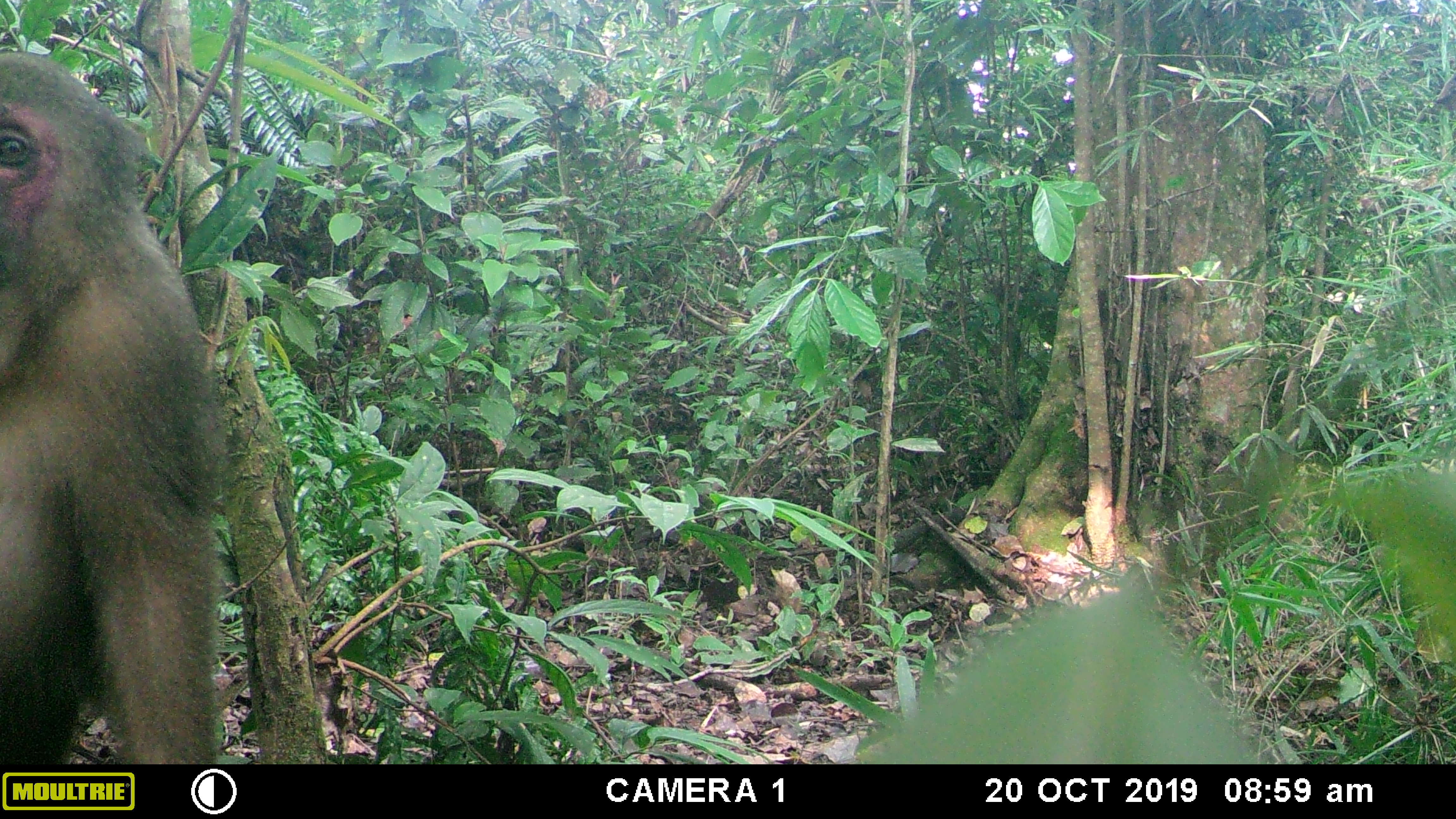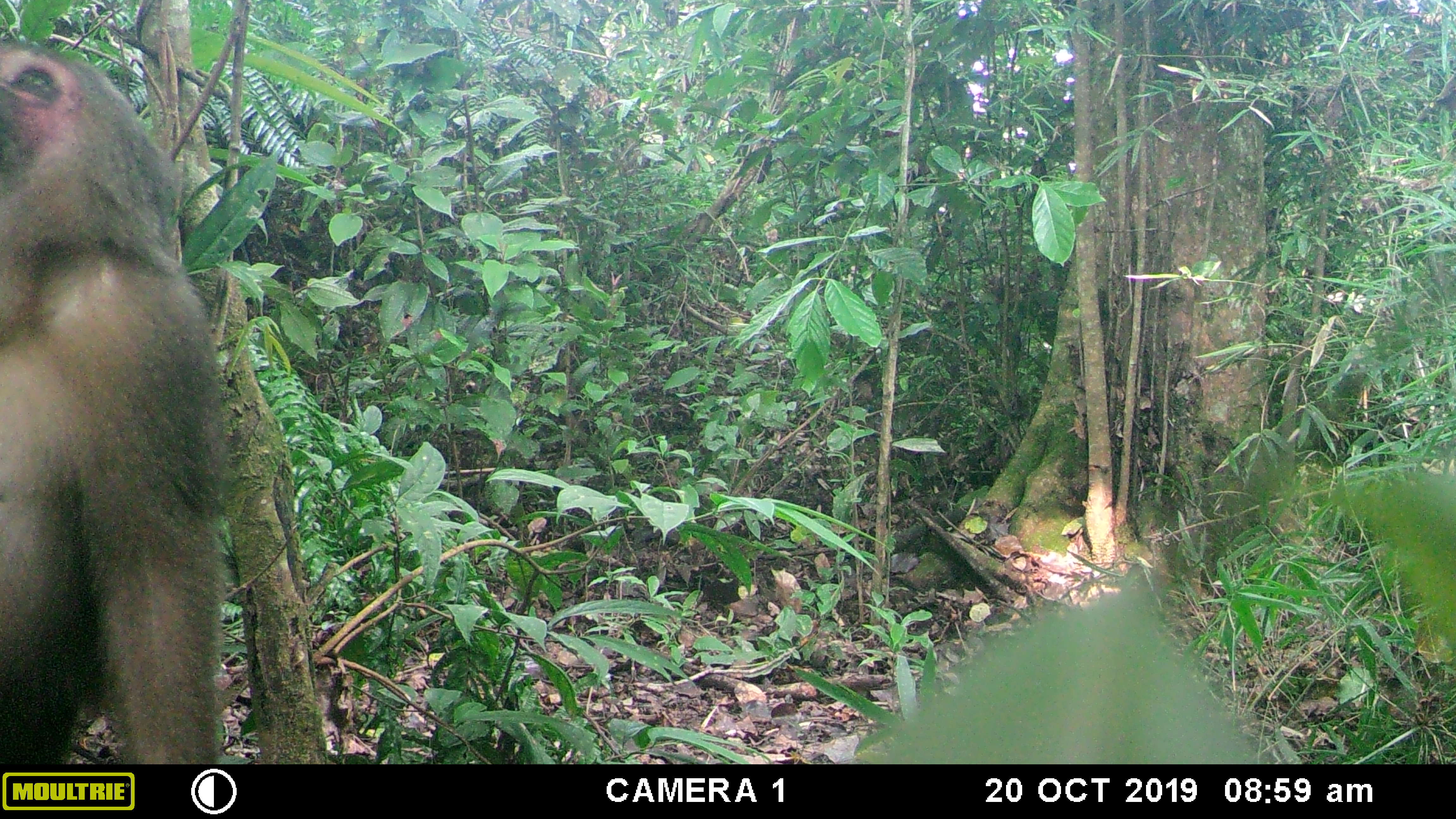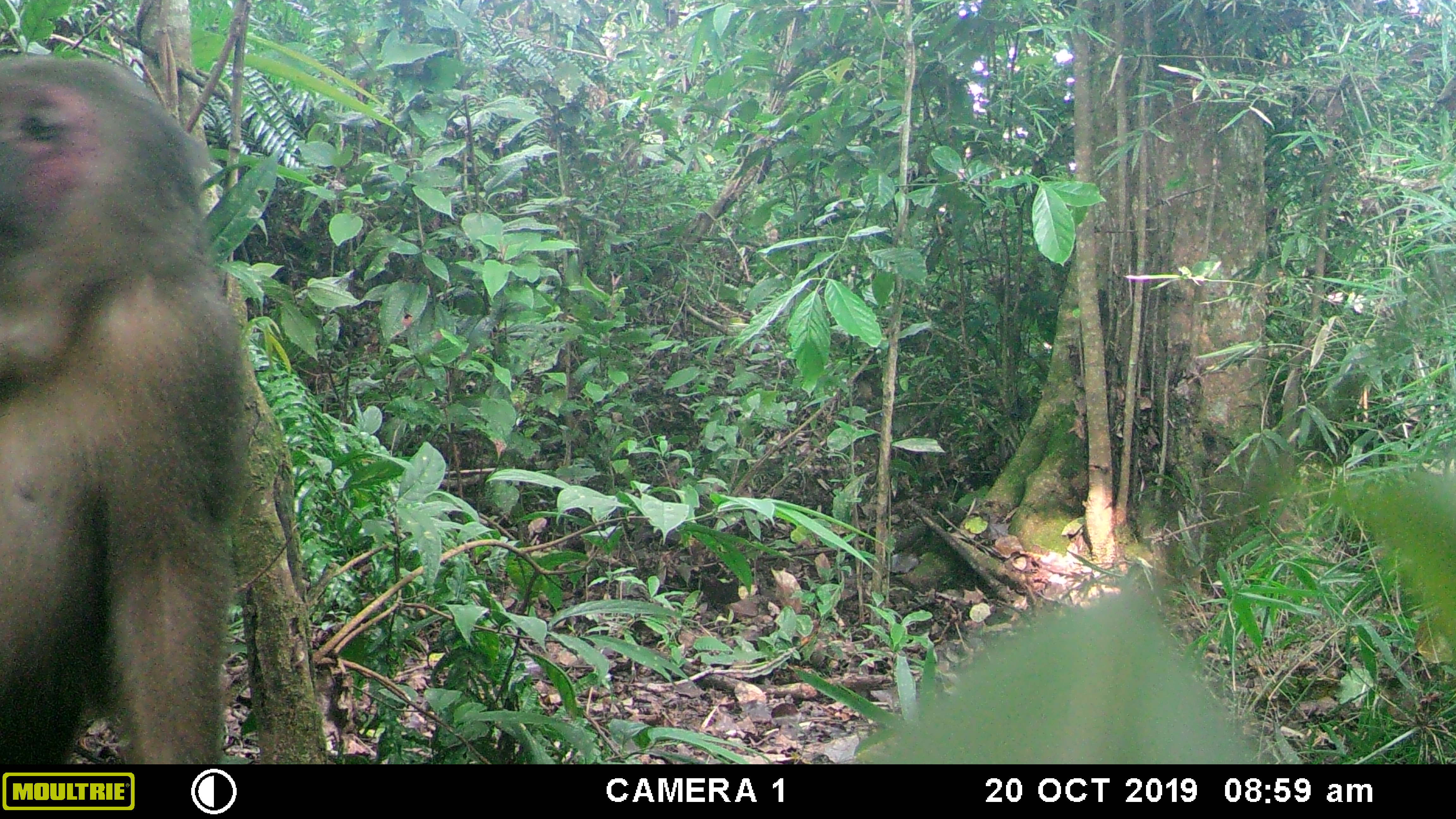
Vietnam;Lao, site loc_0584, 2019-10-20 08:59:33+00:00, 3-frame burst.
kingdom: Animalia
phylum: Chordata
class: Mammalia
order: Primates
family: Cercopithecidae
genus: Macaca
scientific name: Macaca arctoides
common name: stump-tailed macaque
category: stump tailed macaque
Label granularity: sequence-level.